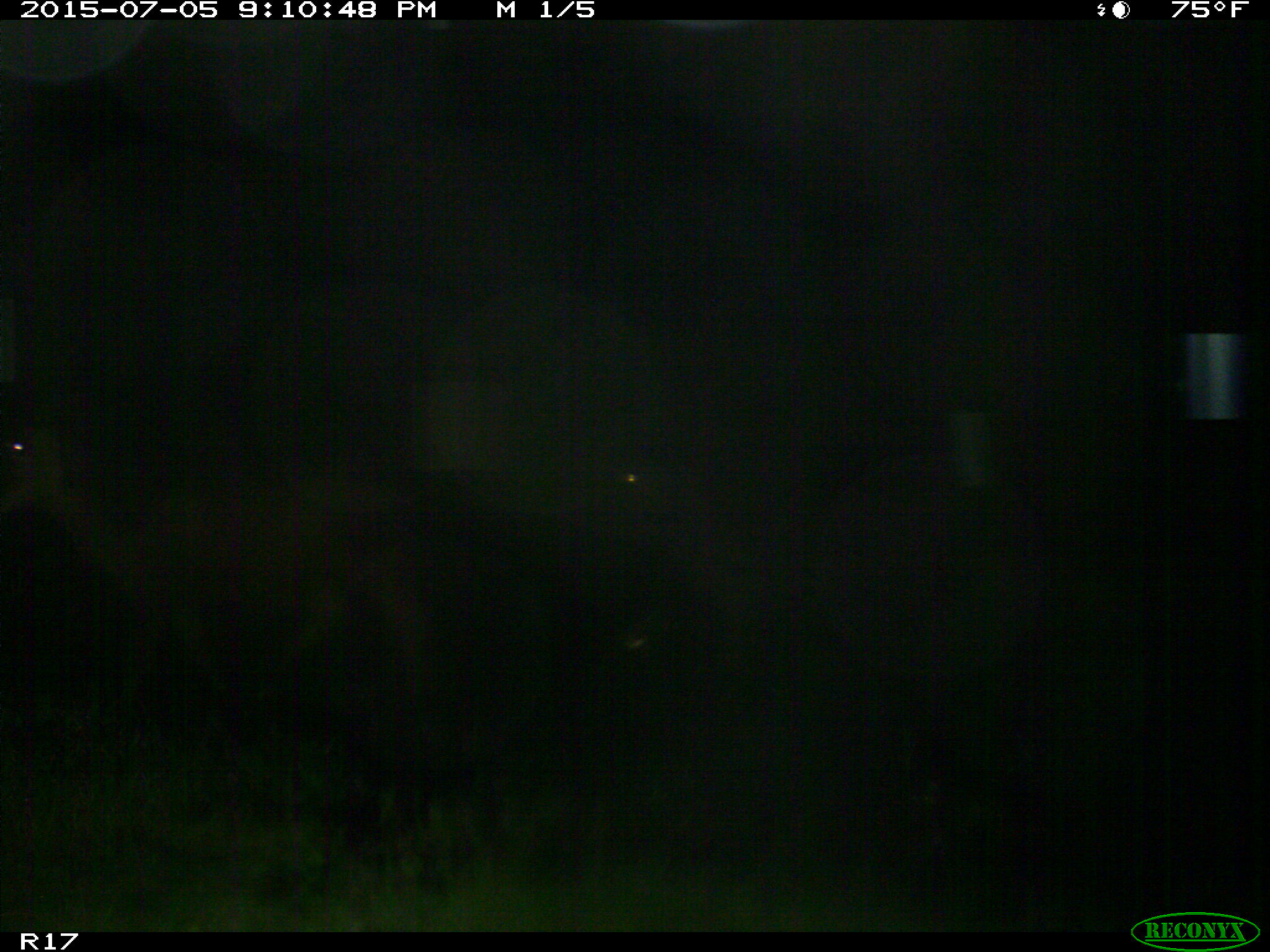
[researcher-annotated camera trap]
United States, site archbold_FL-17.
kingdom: Animalia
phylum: Chordata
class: Mammalia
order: Artiodactyla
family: Bovidae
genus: Bos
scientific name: Bos taurus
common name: domestic cow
Bos taurus (domestic cow).